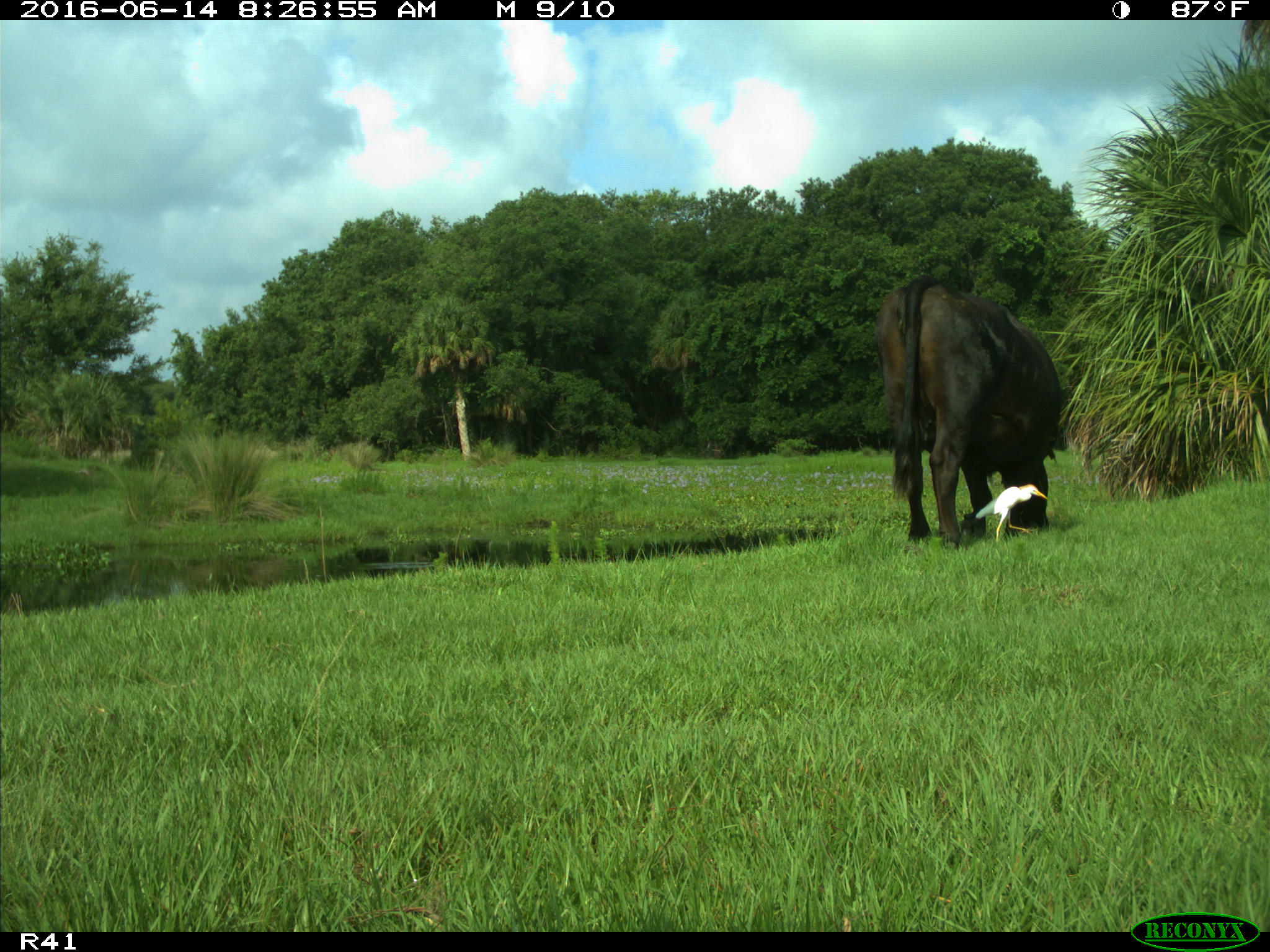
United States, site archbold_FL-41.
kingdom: Animalia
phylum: Chordata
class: Mammalia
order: Artiodactyla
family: Bovidae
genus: Bos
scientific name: Bos taurus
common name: domestic cow